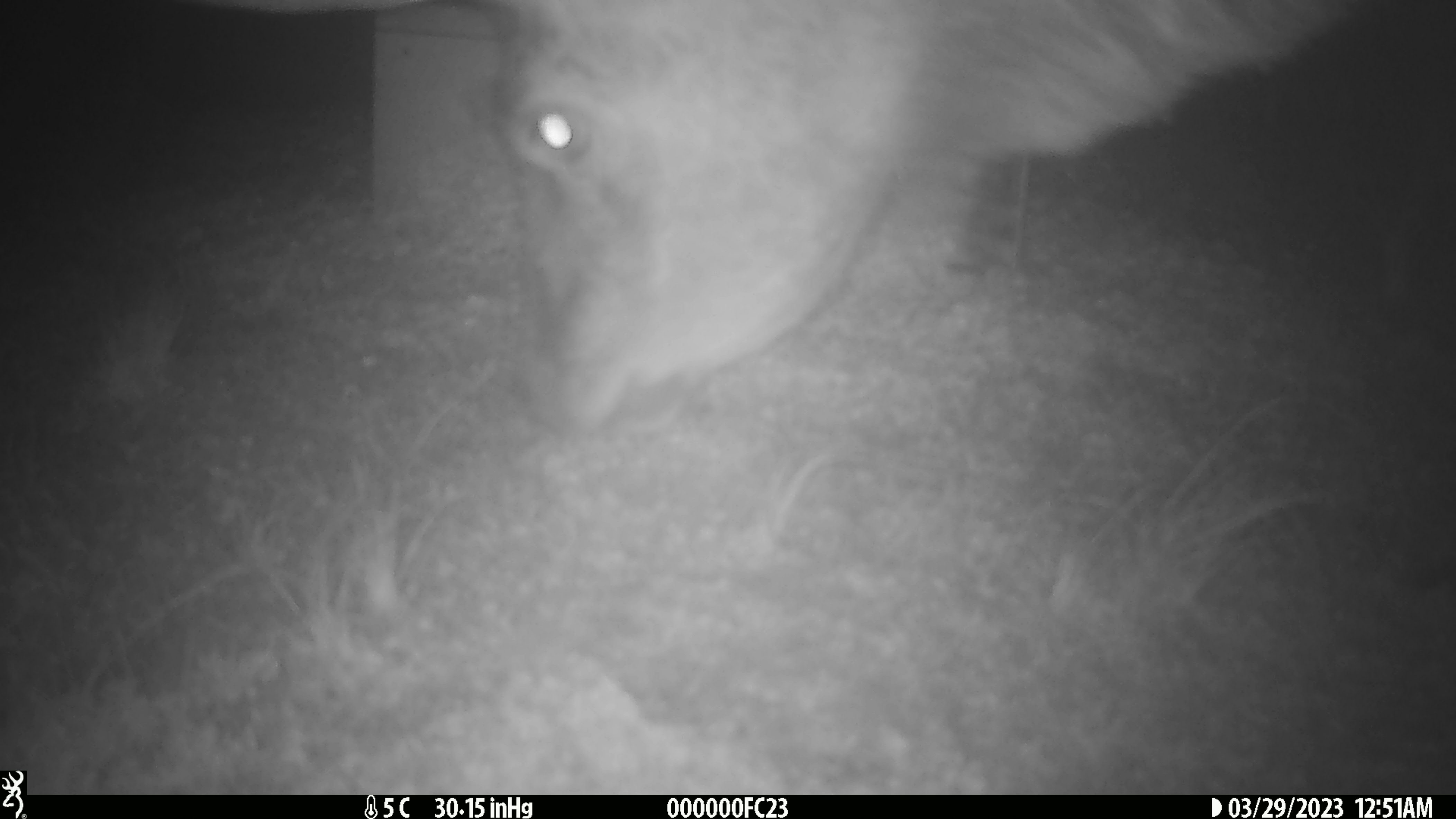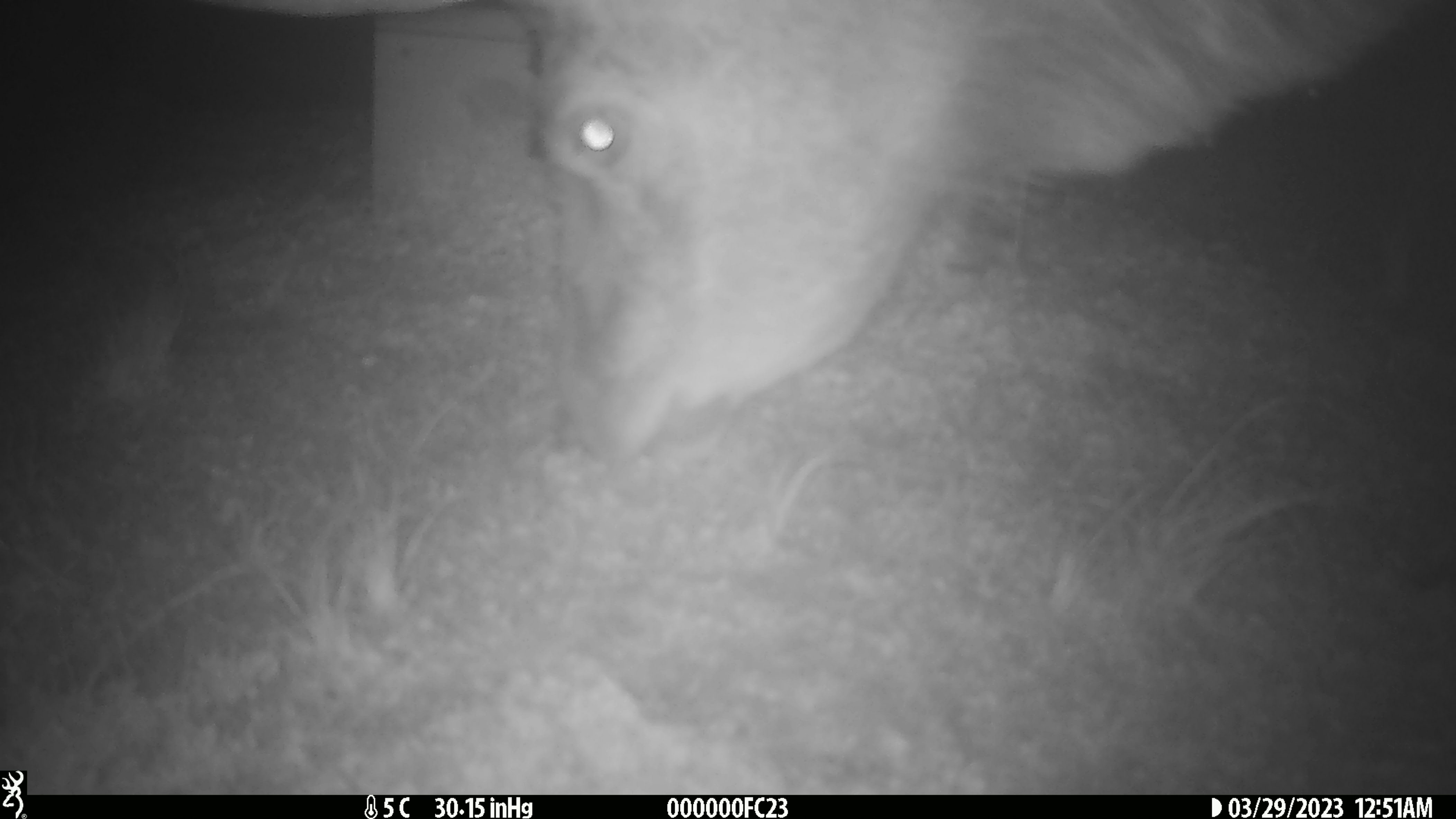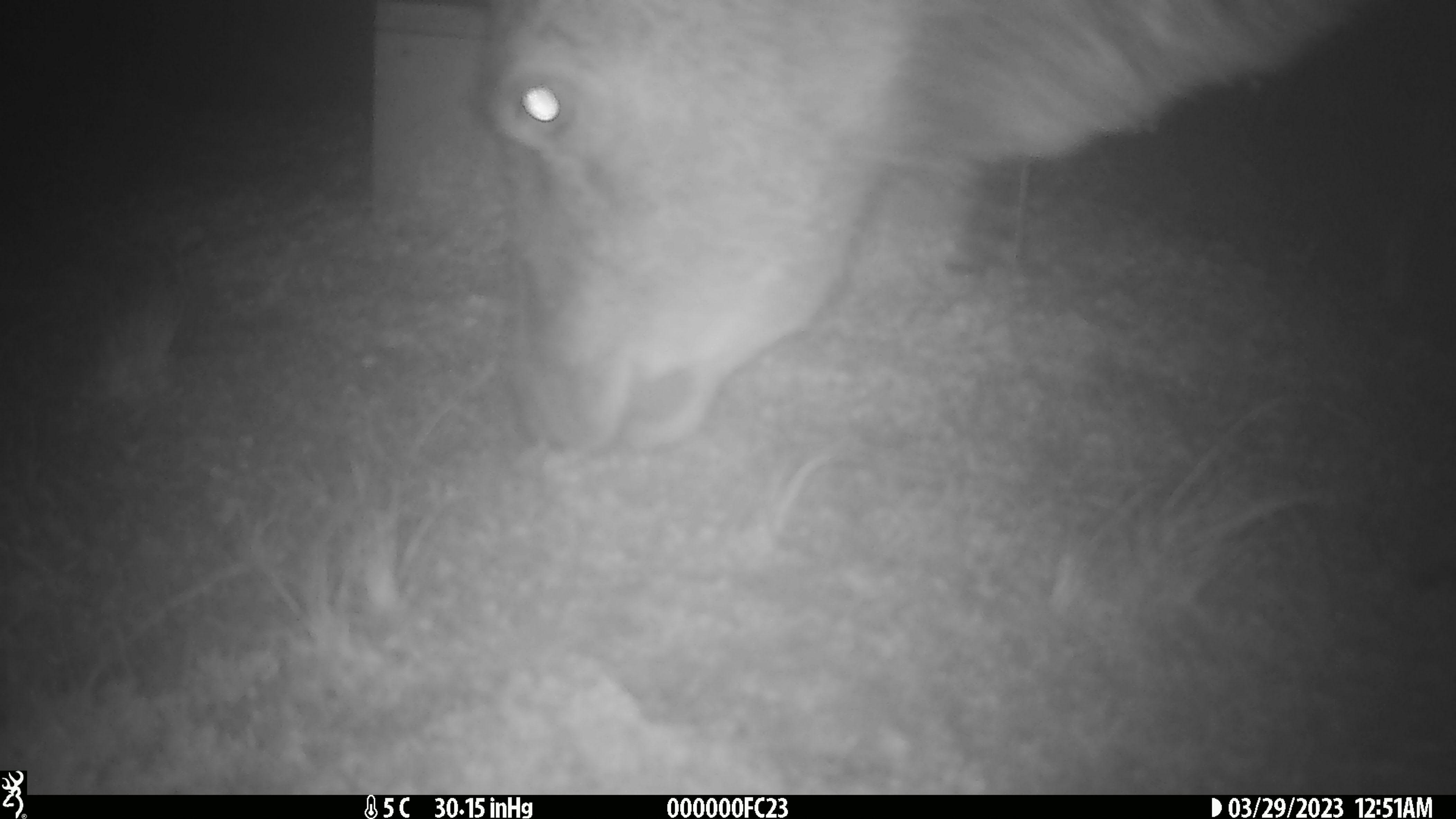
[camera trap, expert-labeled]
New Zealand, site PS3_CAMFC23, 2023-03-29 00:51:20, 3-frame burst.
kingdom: Animalia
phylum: Chordata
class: Mammalia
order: Artiodactyla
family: Cervidae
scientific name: Cervidae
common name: deer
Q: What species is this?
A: Deer (Cervidae).